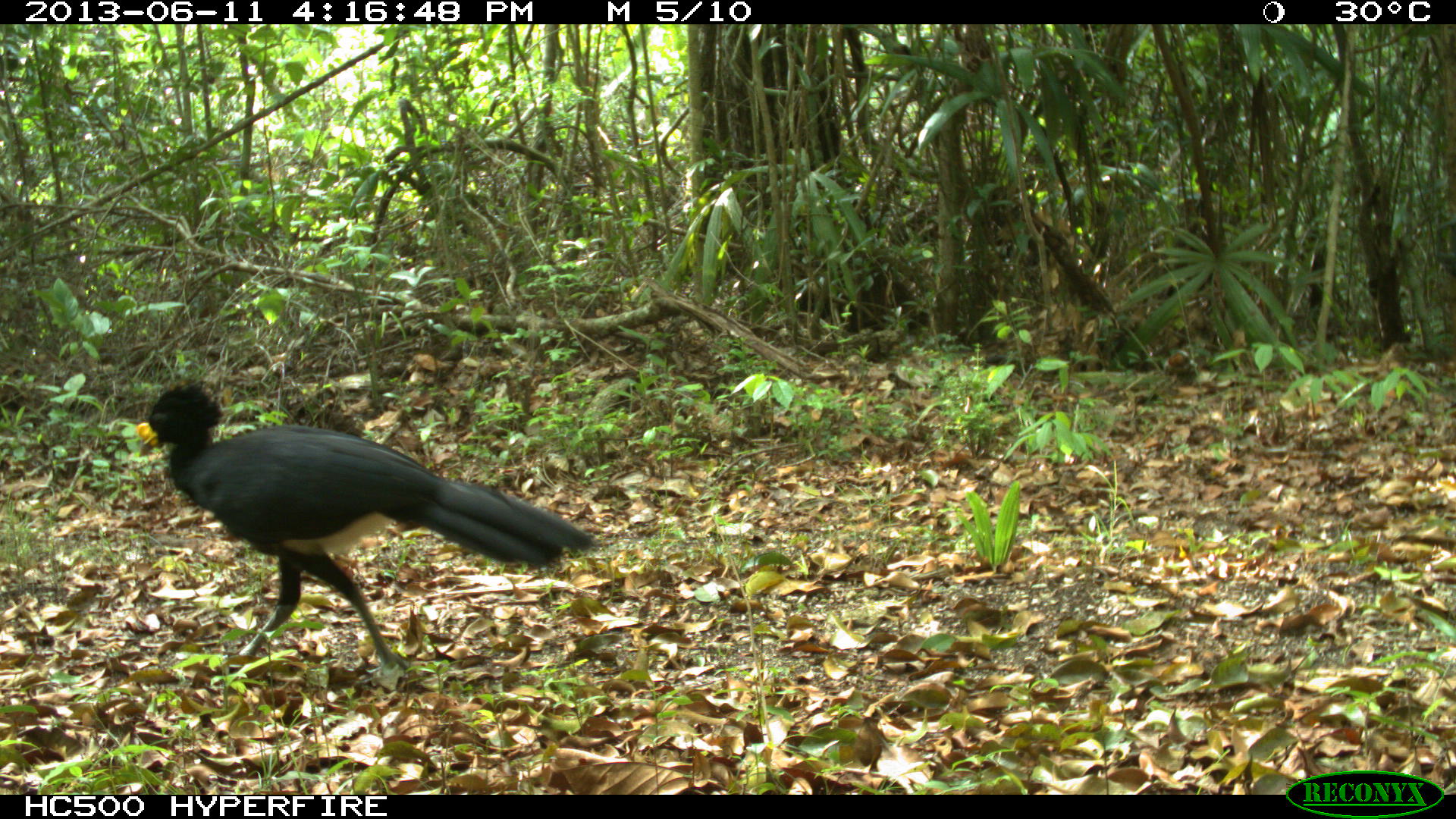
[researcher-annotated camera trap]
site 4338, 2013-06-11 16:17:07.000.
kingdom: Animalia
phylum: Chordata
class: Aves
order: Galliformes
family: Cracidae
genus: Crax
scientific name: Crax rubra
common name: great curassow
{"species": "Crax rubra (great curassow)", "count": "1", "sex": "male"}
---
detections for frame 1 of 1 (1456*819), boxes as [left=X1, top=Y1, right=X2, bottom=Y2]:
crax rubra: [left=130, top=375, right=596, bottom=672]